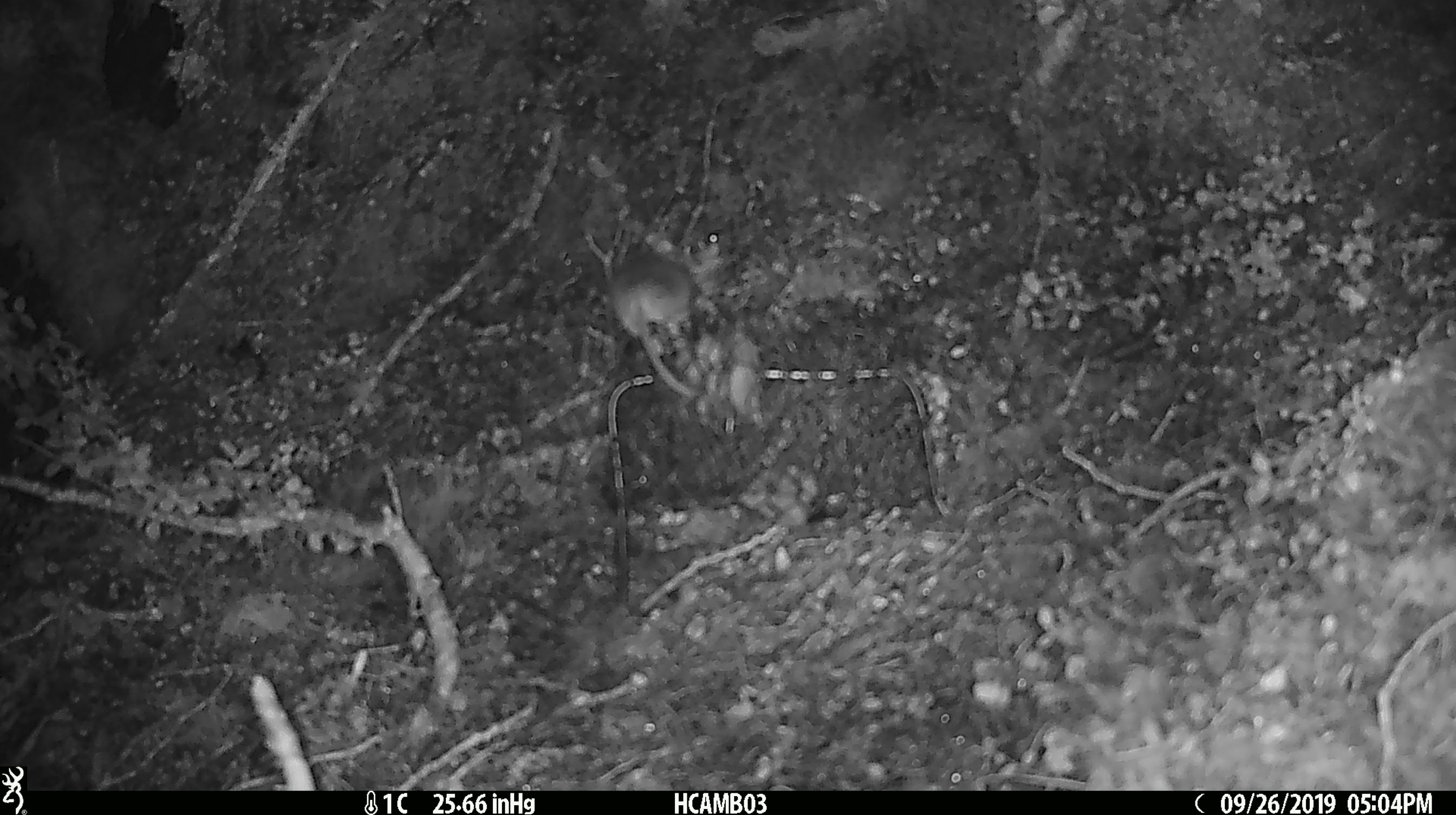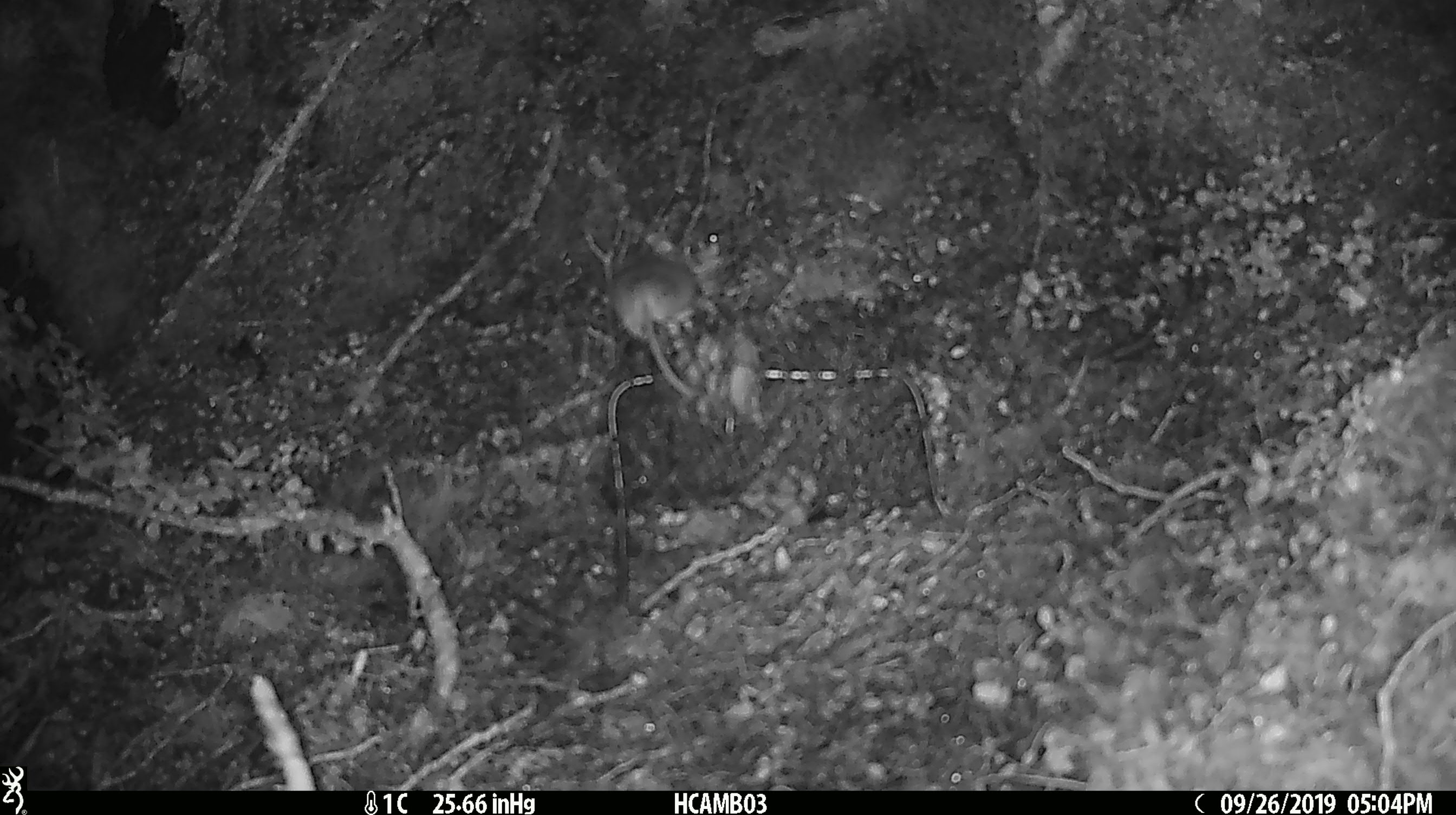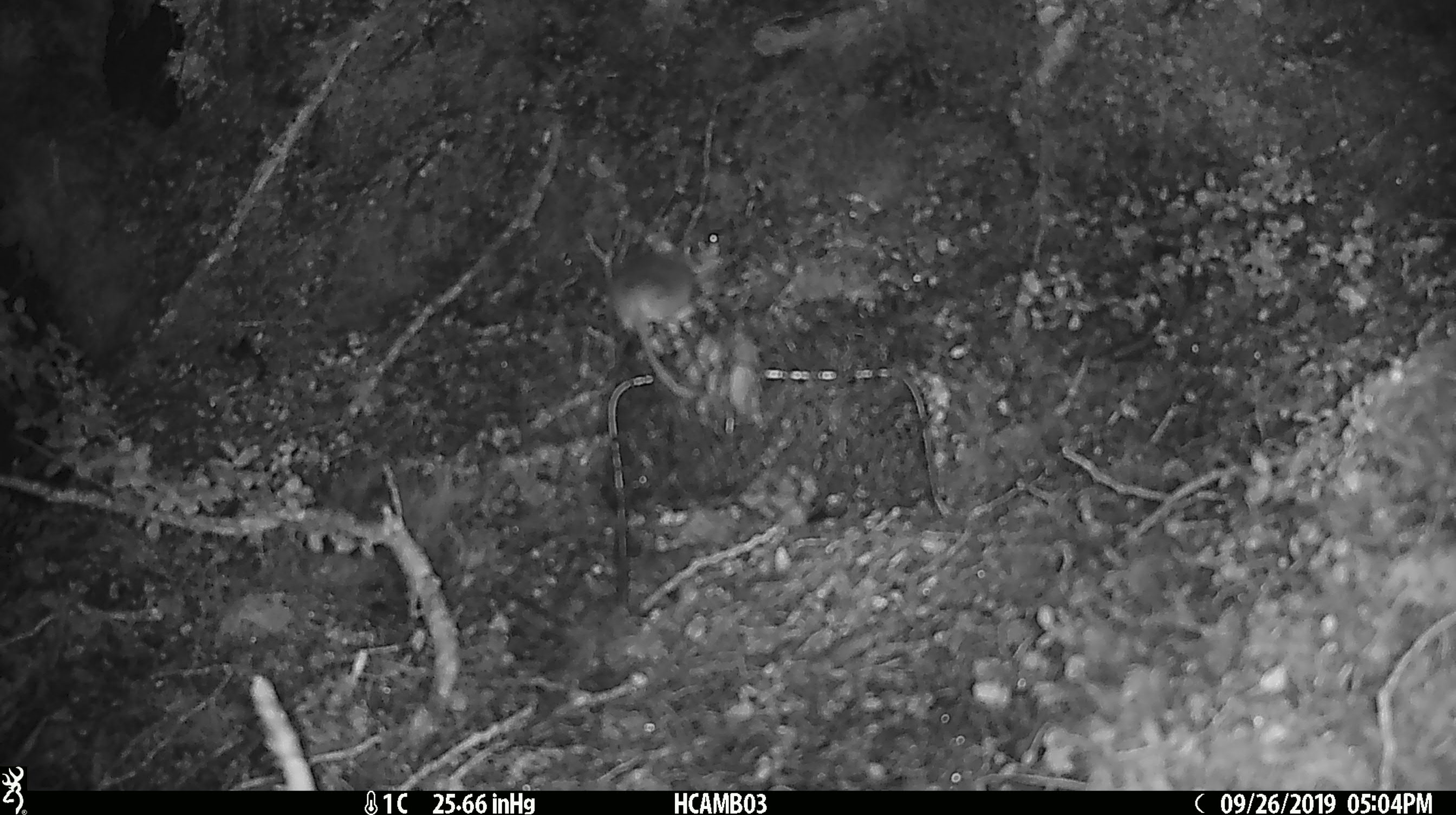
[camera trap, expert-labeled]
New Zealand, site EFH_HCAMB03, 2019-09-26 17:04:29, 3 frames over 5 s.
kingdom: Animalia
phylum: Chordata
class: Mammalia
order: Rodentia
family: Muridae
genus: Mus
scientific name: Mus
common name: mouse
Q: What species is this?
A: Mouse (Mus).